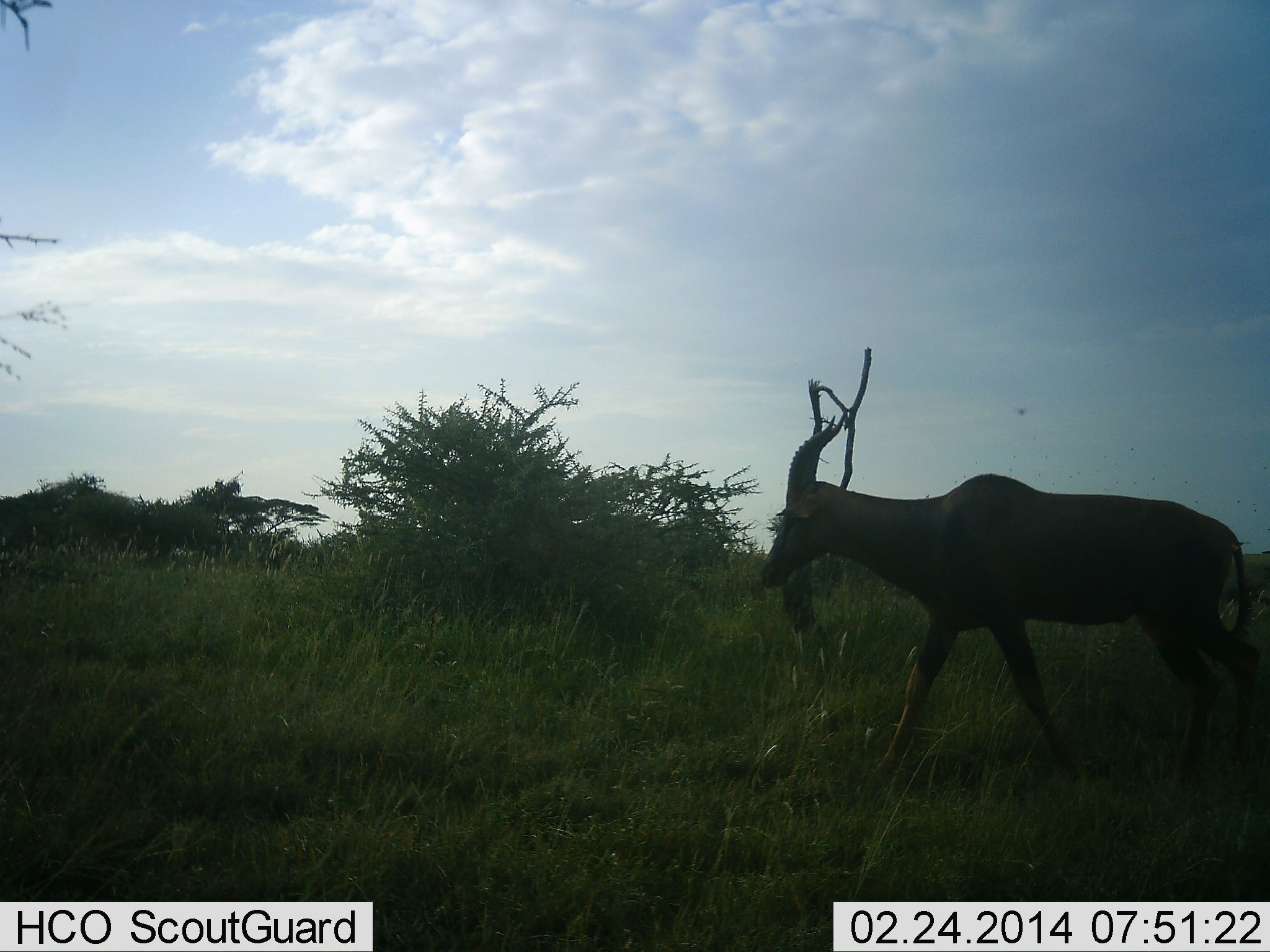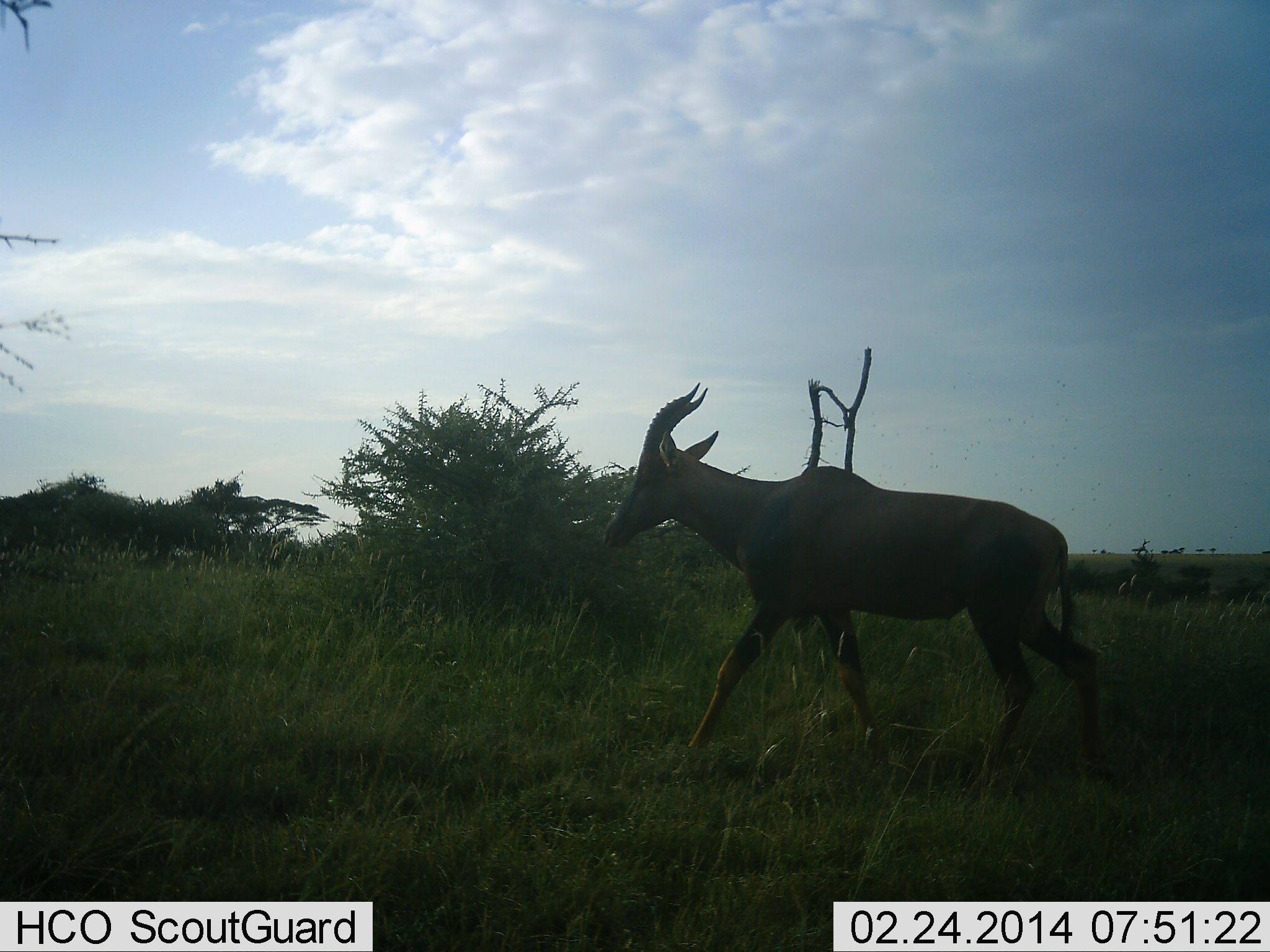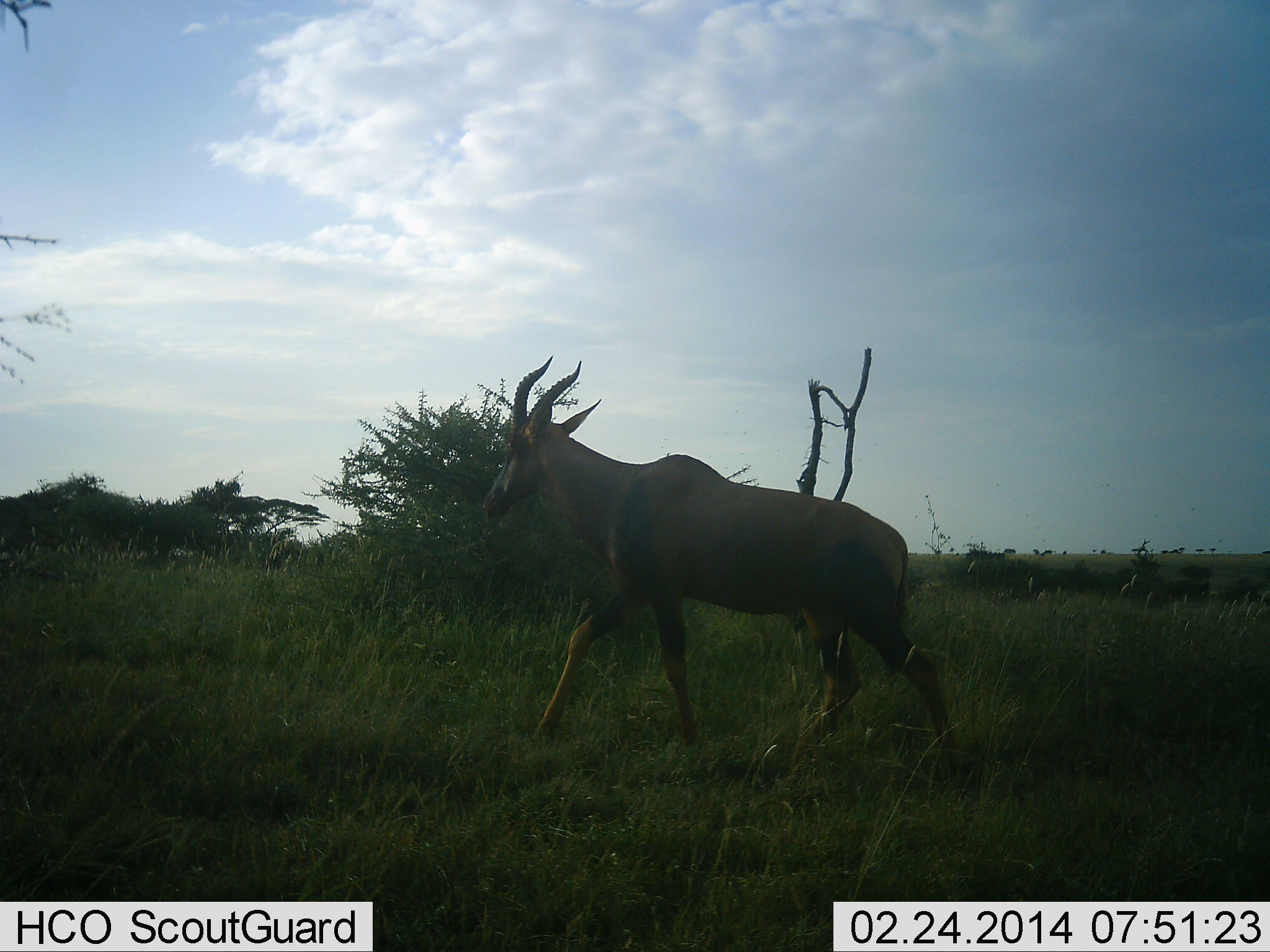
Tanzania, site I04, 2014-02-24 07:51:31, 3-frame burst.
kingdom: Animalia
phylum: Chordata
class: Mammalia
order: Artiodactyla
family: Bovidae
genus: Damaliscus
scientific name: Damaliscus lunatus jimela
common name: topi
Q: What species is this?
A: Topi (Damaliscus lunatus jimela).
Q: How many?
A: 1.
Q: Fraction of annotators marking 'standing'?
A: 0%.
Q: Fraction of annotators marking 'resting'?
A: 0%.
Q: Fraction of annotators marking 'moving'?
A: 90%.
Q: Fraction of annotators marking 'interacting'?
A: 0%.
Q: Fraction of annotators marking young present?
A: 0%.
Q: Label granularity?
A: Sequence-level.